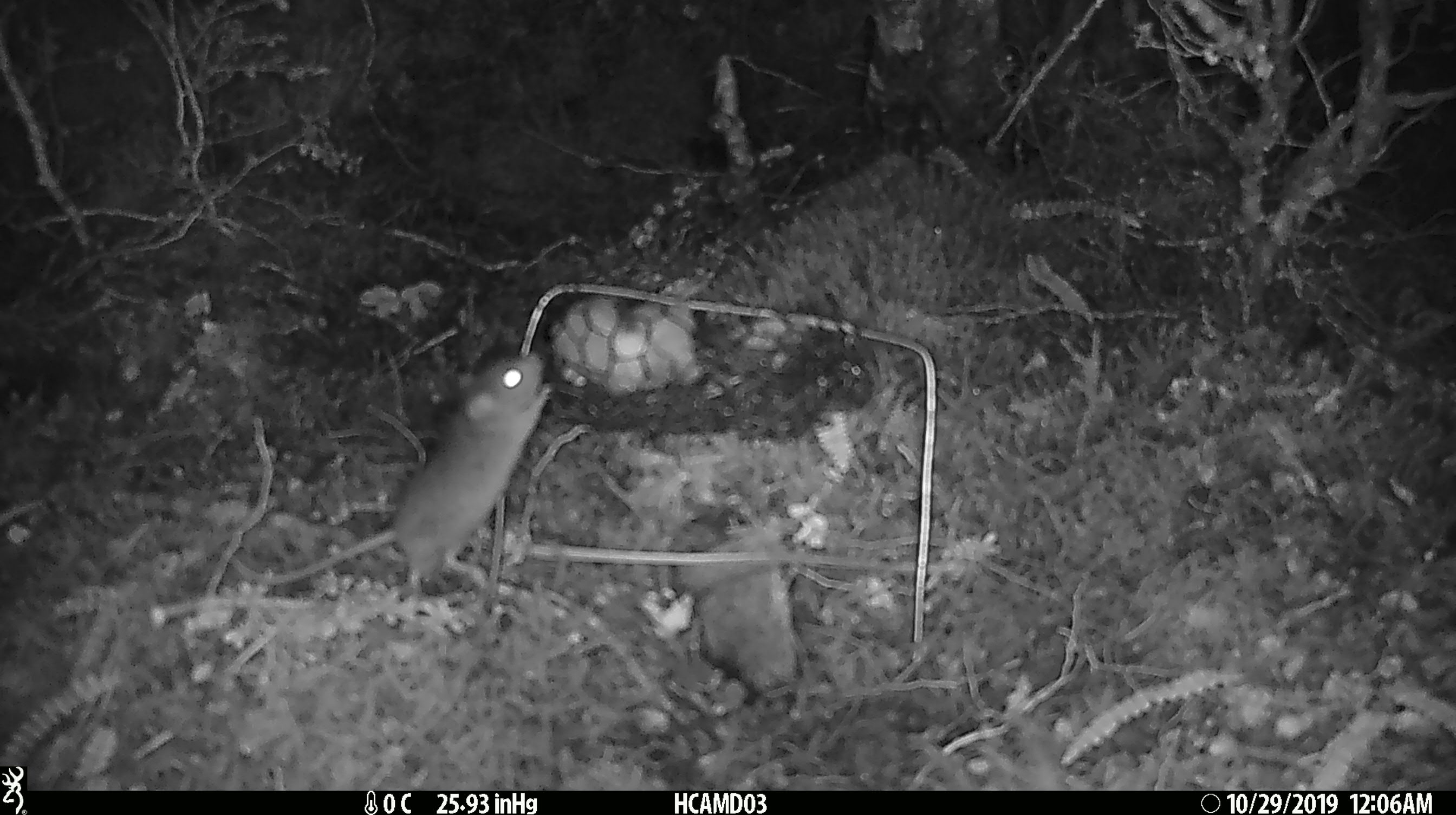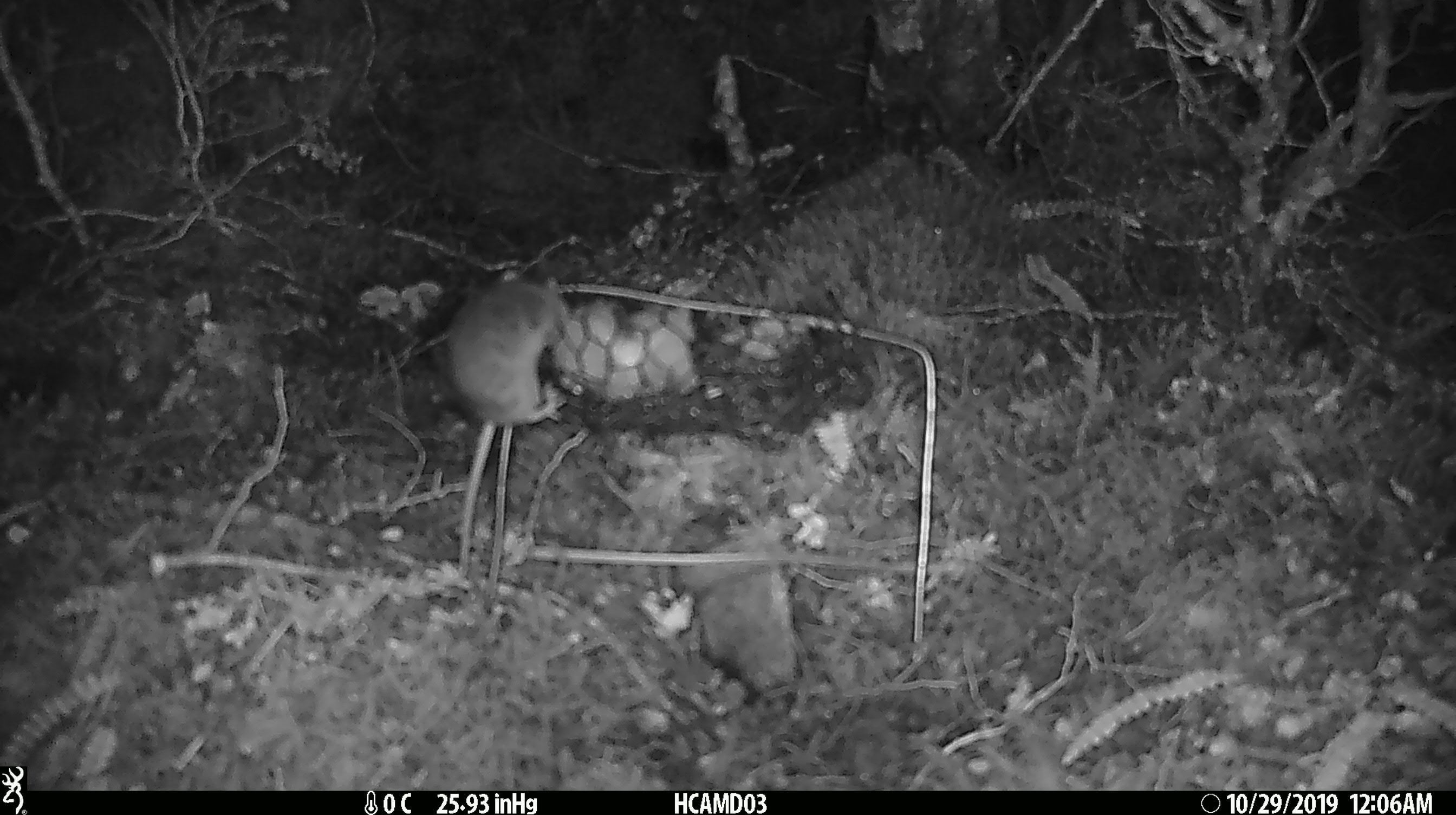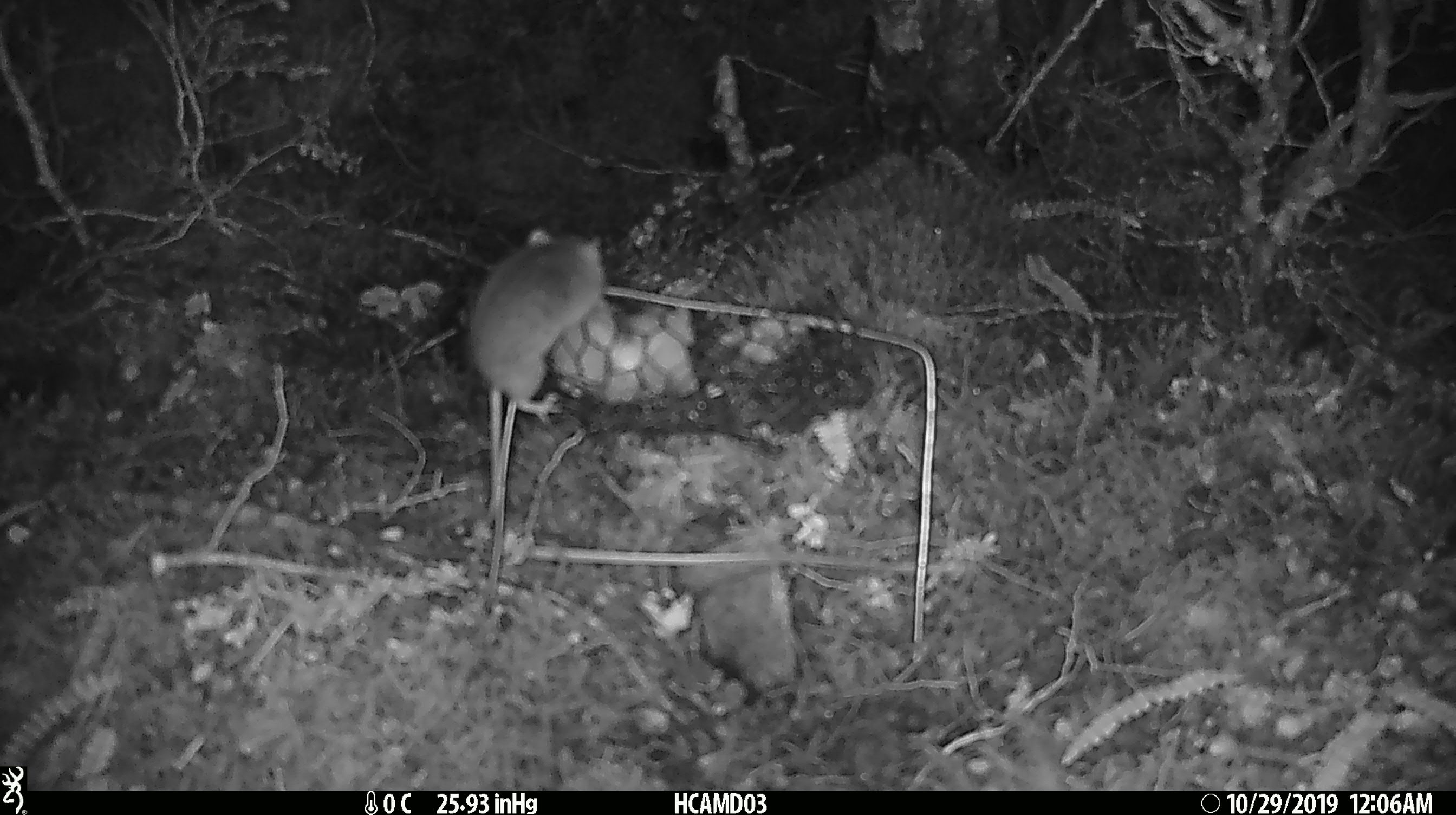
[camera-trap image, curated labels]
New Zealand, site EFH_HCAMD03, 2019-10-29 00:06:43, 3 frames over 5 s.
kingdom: Animalia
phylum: Chordata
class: Mammalia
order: Rodentia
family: Muridae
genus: Mus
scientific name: Mus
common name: mouse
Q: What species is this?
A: Mouse (Mus).